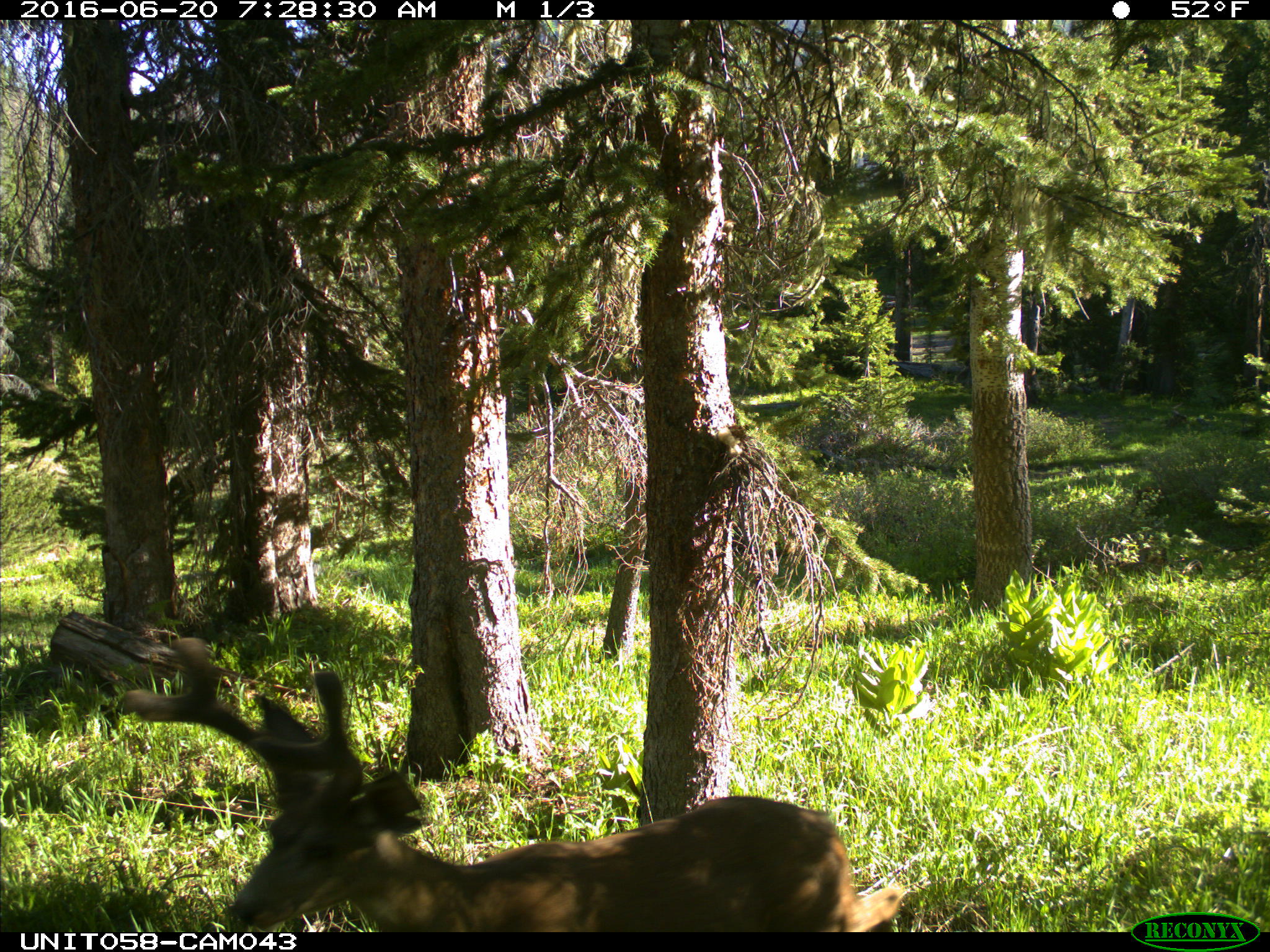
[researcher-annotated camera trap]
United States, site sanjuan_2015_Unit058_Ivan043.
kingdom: Animalia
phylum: Chordata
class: Mammalia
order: Artiodactyla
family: Cervidae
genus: Odocoileus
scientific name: Odocoileus hemionus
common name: mule deer